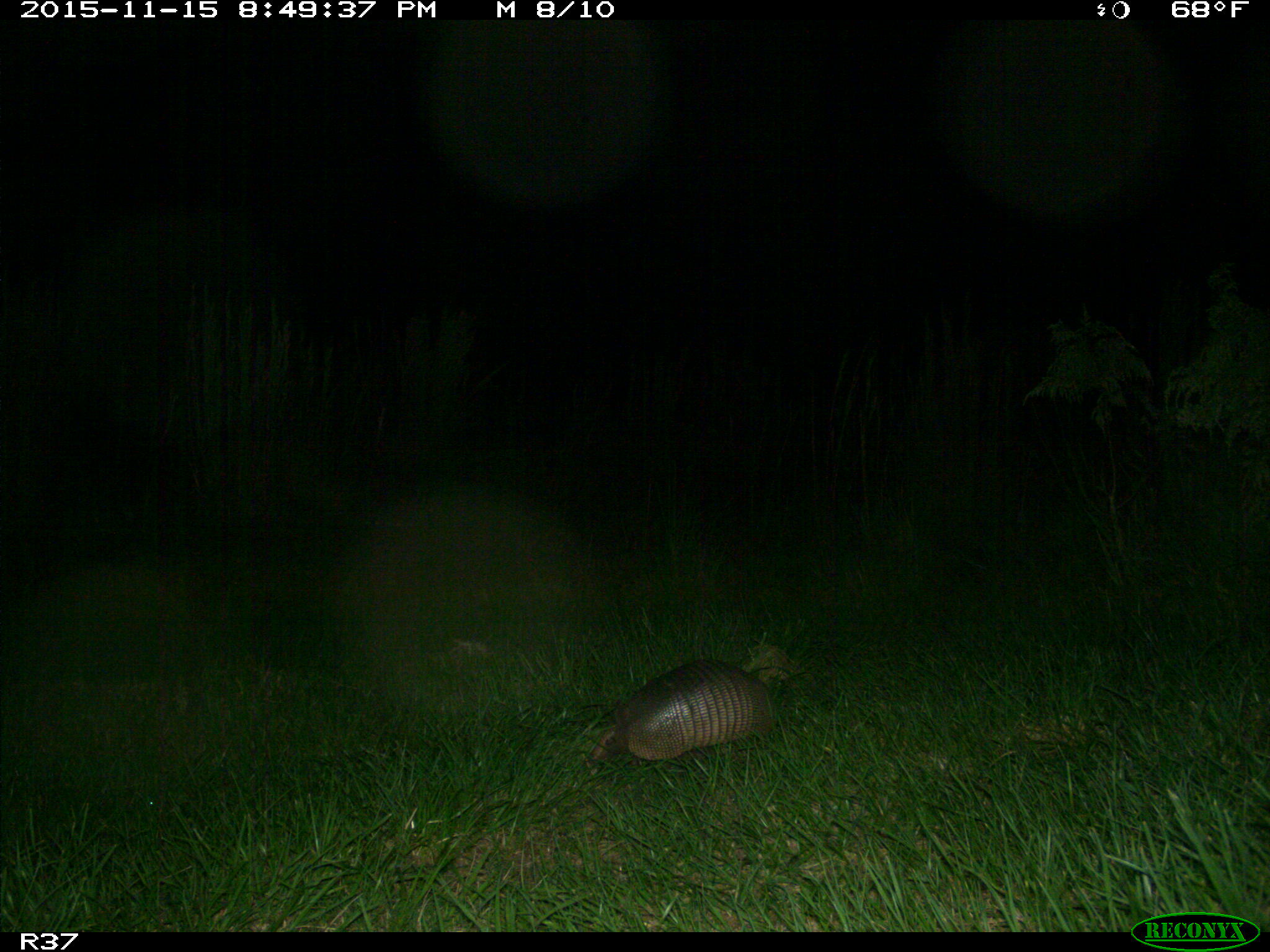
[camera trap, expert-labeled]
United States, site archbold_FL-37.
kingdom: Animalia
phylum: Chordata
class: Mammalia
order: Cingulata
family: Dasypodidae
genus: Dasypus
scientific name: Dasypus novemcinctus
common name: nine-banded armadillo